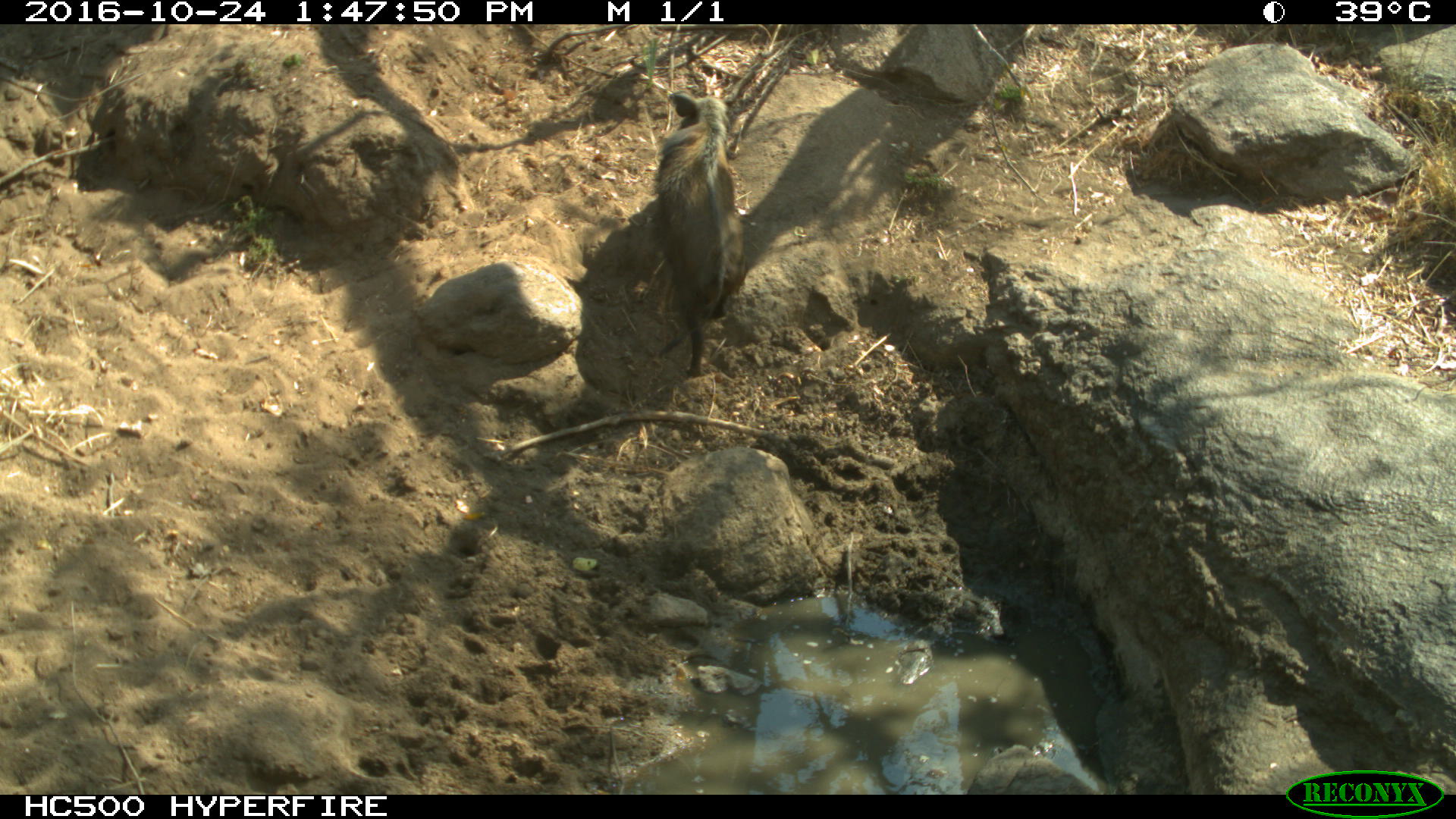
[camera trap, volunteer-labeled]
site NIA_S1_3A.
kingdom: Animalia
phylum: Chordata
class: Mammalia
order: Artiodactyla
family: Suidae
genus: Potamochoerus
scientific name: Potamochoerus larvatus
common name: bushpig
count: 1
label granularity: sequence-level